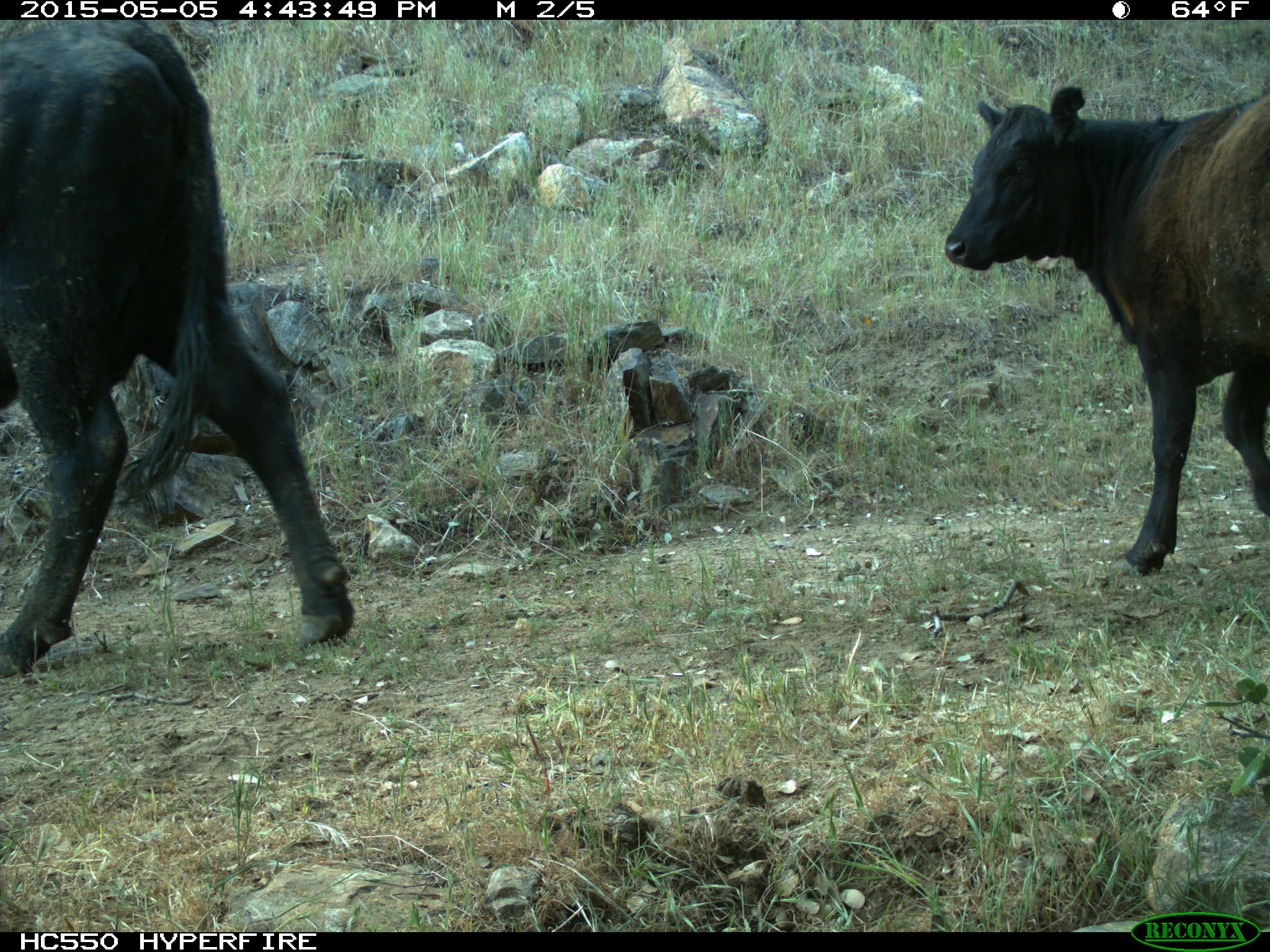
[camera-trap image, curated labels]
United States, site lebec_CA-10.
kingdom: Animalia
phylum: Chordata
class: Mammalia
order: Artiodactyla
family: Bovidae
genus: Bos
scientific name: Bos taurus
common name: domestic cow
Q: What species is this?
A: Bos taurus (domestic cow).